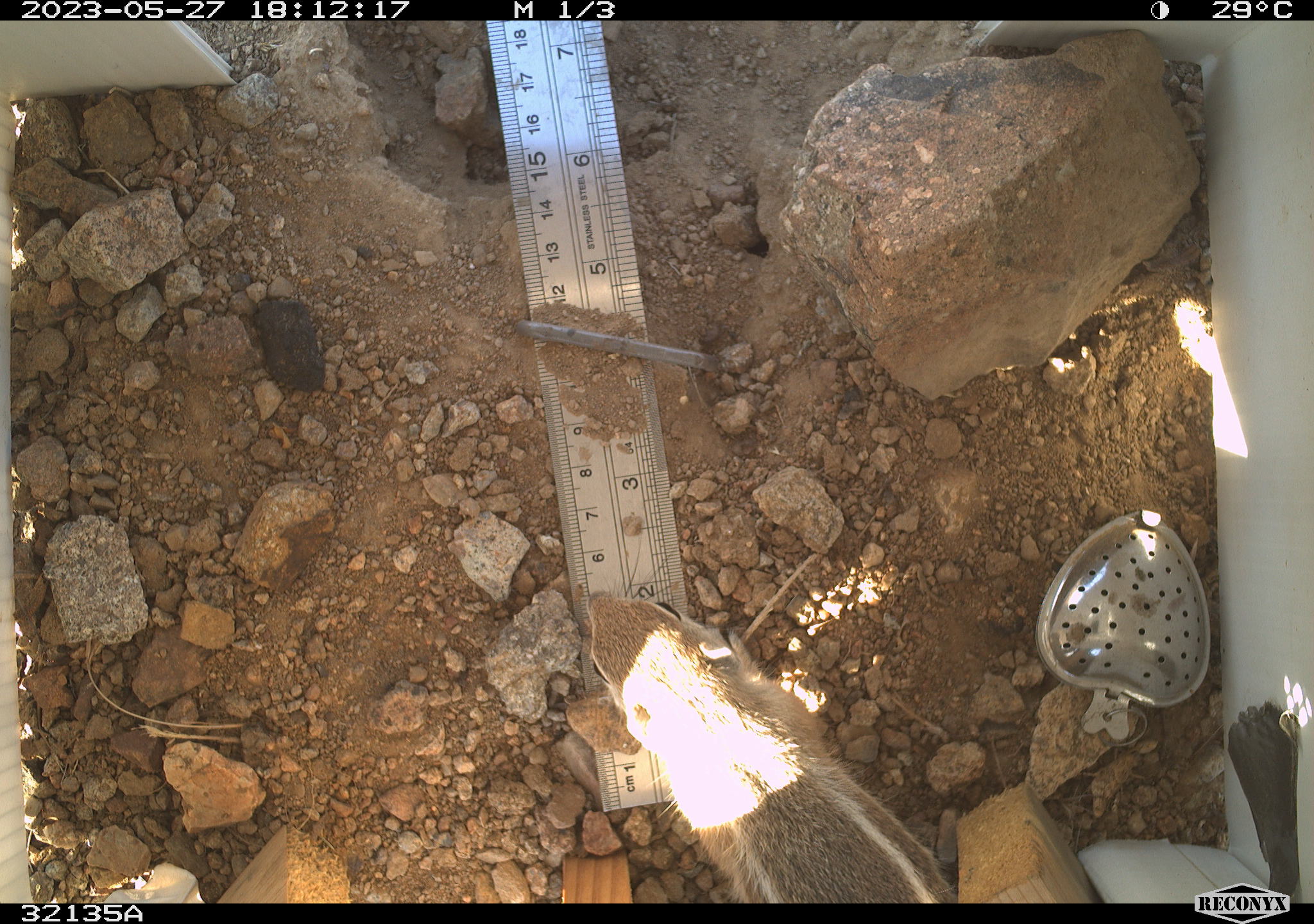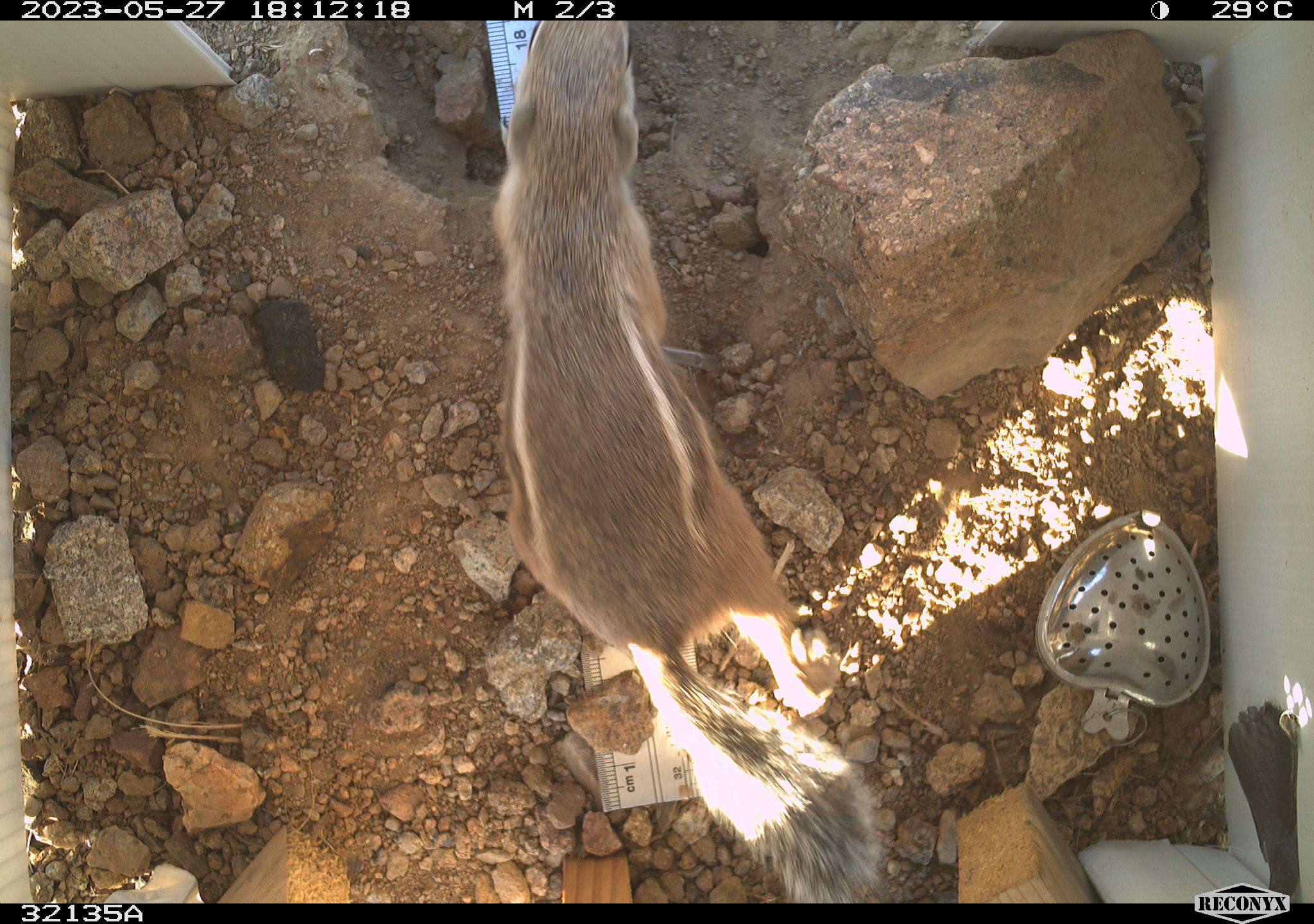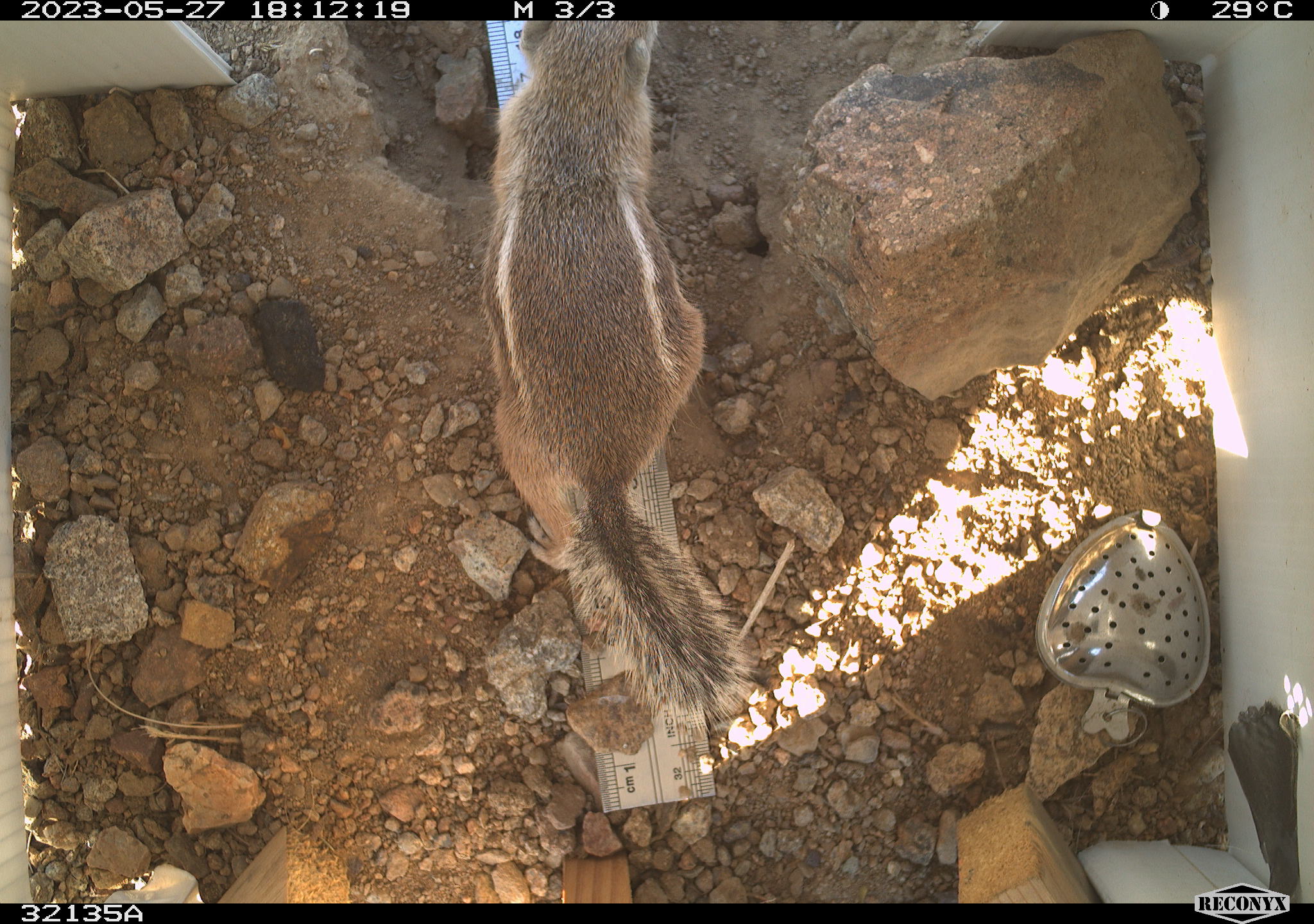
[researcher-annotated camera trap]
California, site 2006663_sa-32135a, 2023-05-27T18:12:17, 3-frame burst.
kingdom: Animalia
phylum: Chordata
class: Mammalia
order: Rodentia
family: Sciuridae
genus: Ammospermophilus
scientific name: Ammospermophilus leucurus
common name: white-tailed antelope squirrel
White-tailed antelope squirrel (Ammospermophilus leucurus).